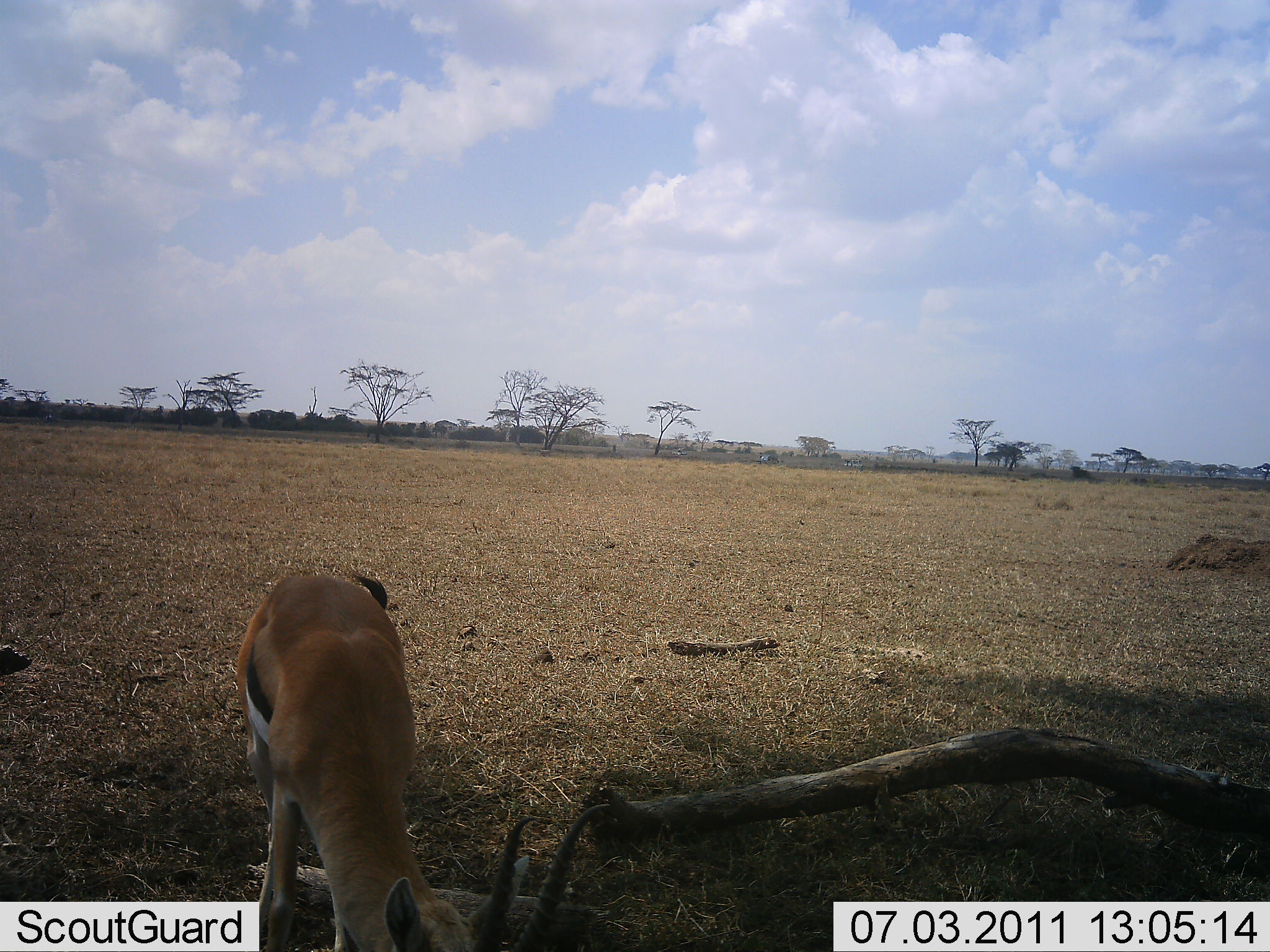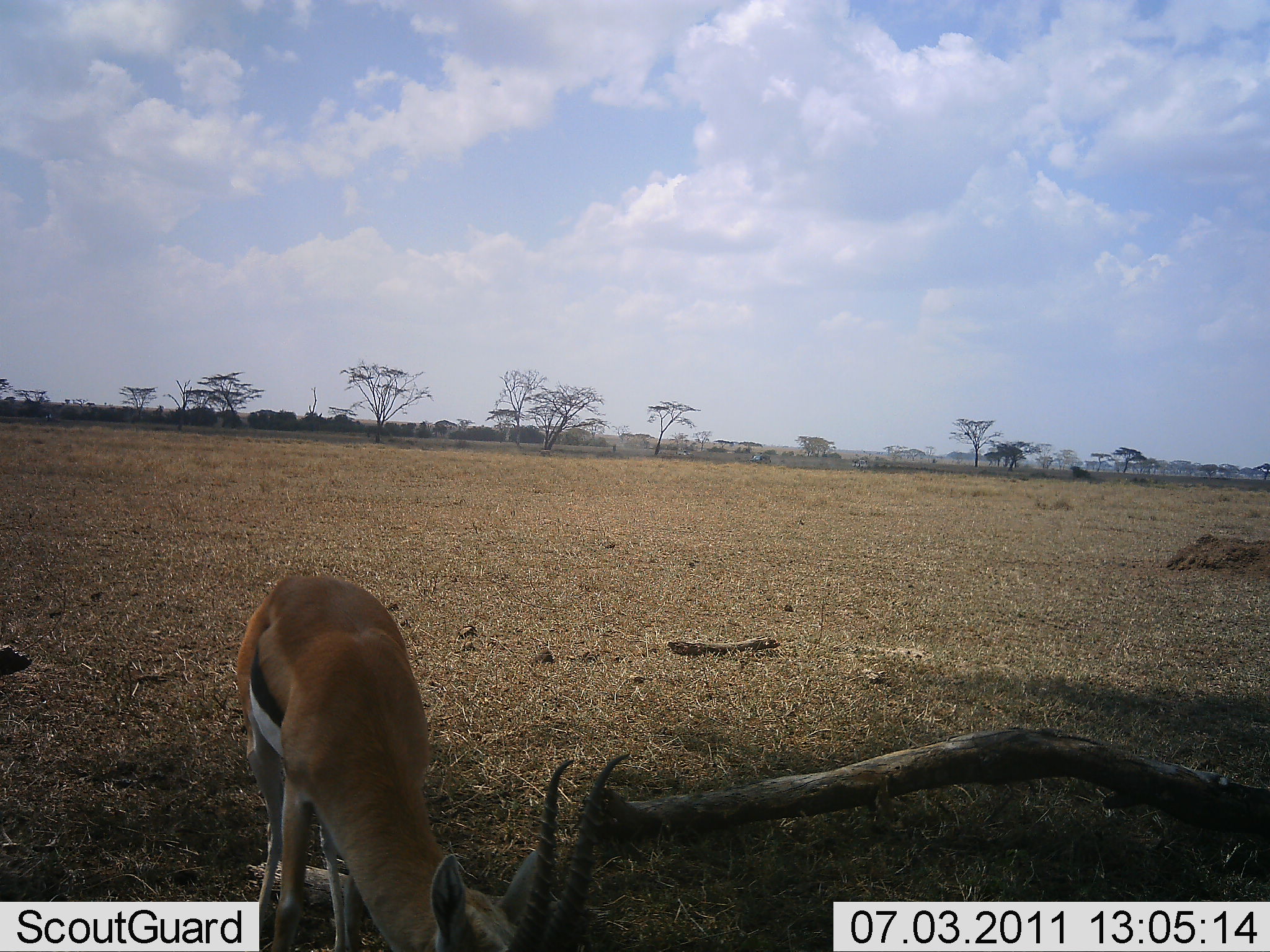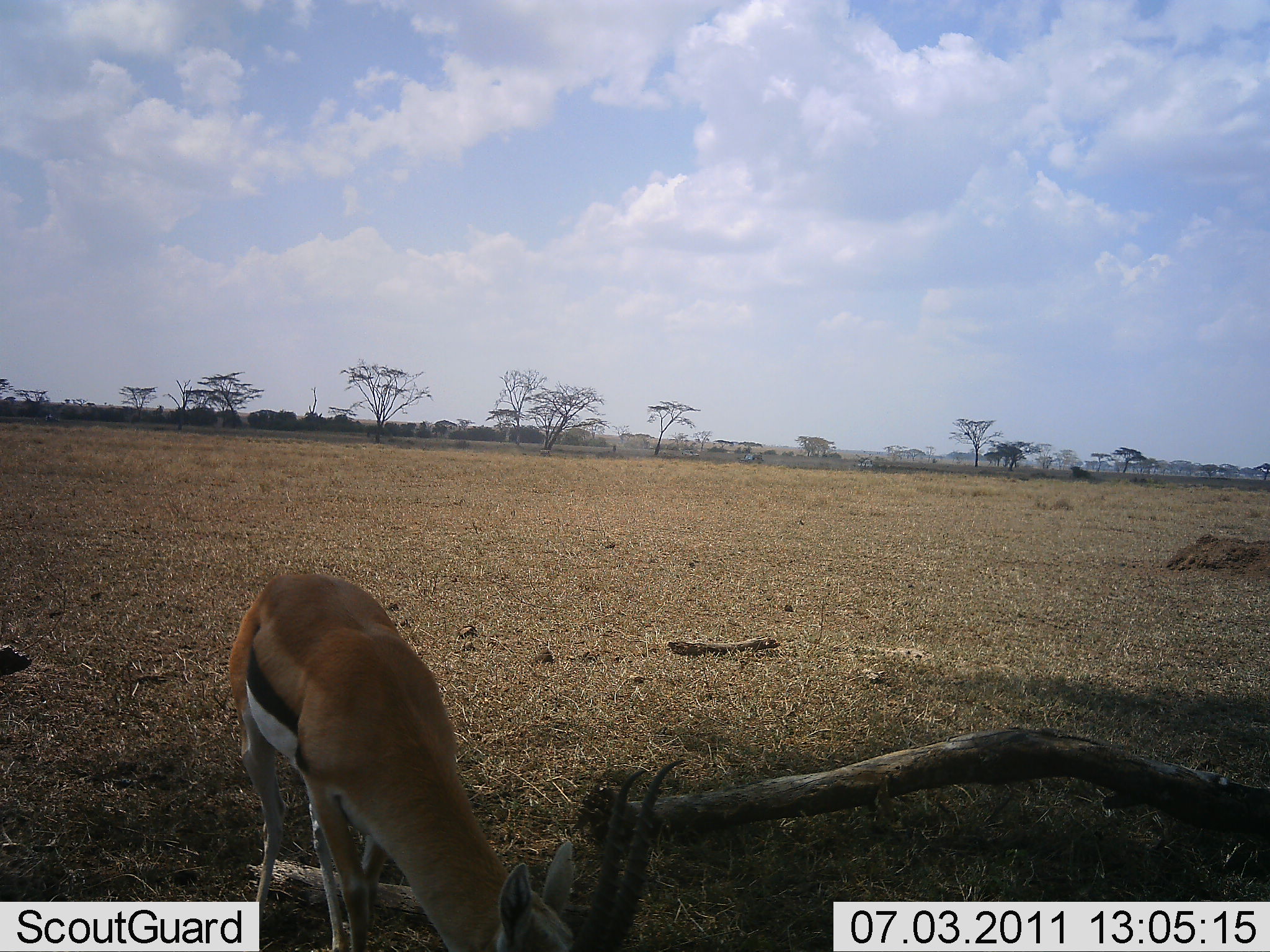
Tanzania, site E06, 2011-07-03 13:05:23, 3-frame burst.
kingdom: Animalia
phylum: Chordata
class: Mammalia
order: Artiodactyla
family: Bovidae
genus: Eudorcas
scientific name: Eudorcas thomsonii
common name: thomson's gazelle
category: gazellethomsons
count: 1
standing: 20%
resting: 0%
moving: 0%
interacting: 0%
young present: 0%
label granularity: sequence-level